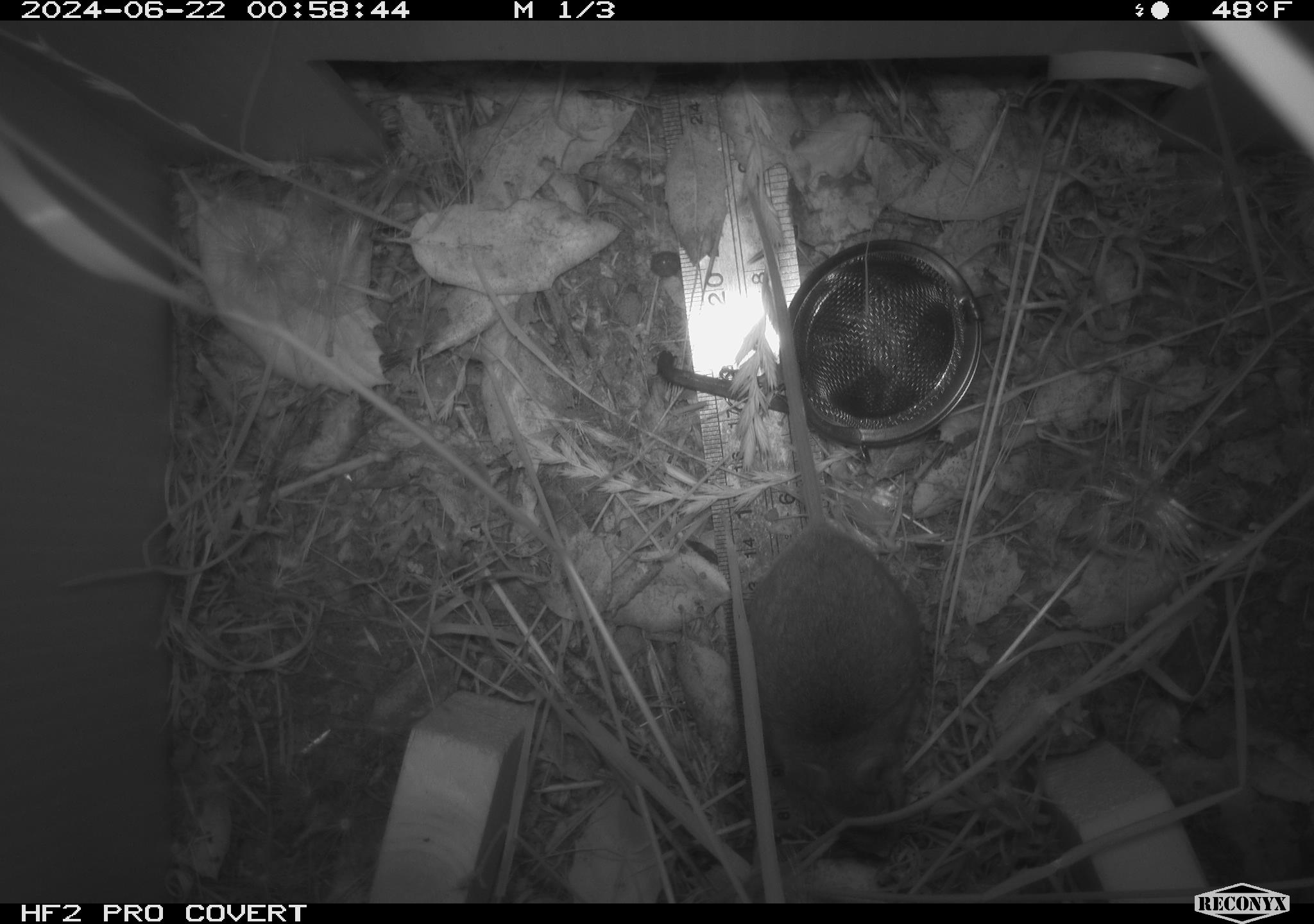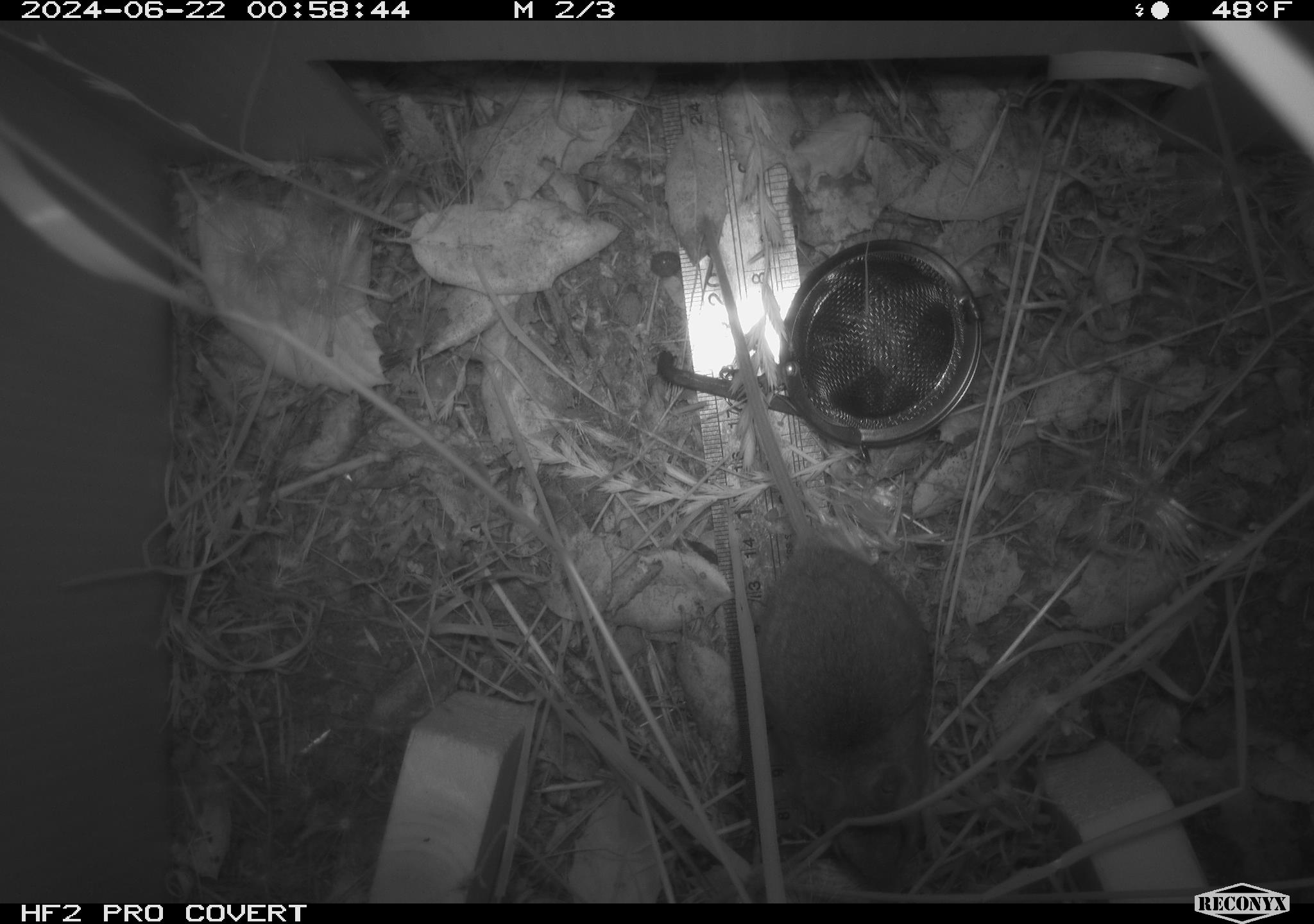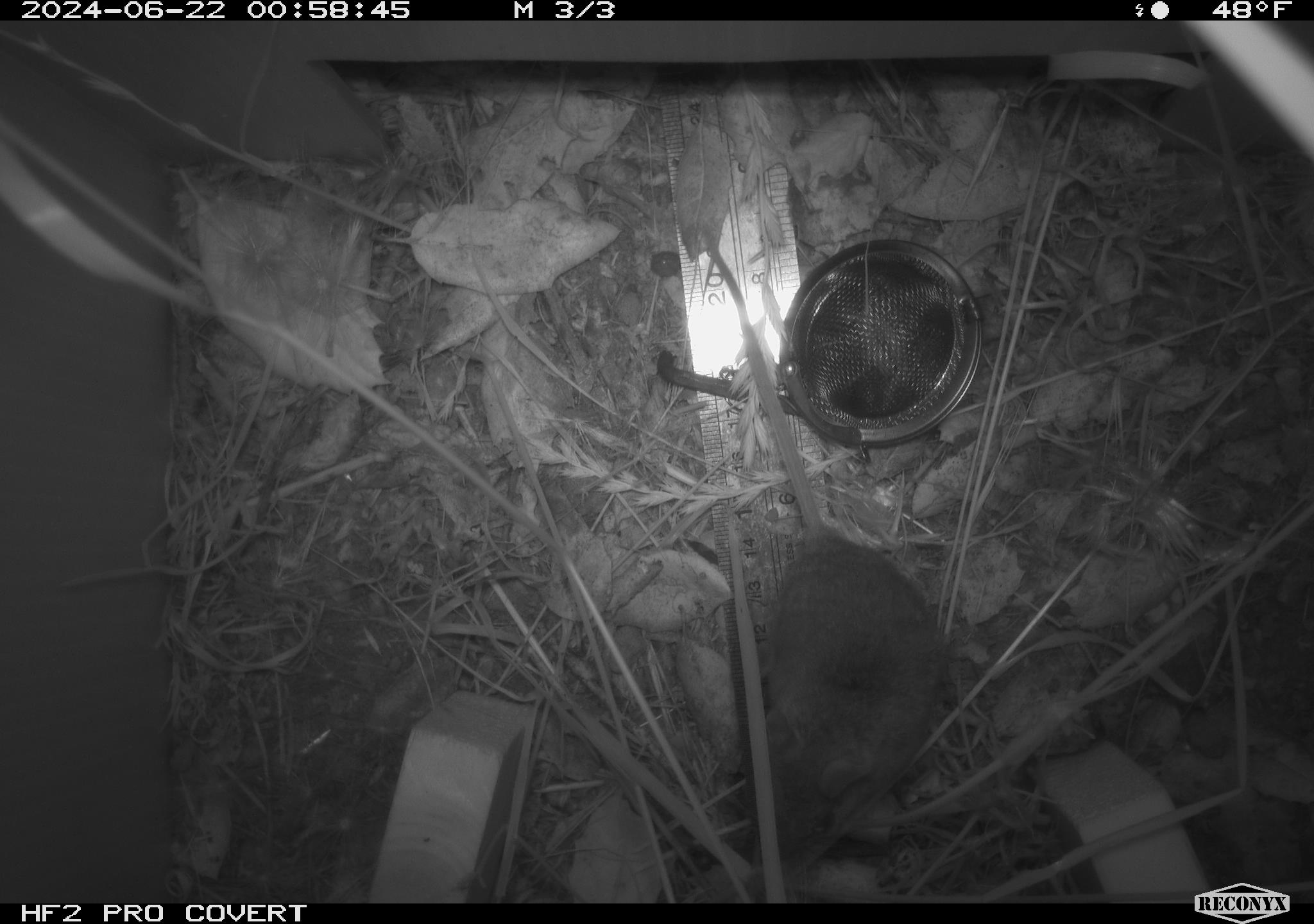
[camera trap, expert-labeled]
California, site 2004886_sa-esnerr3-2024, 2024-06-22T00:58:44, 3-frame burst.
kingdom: Animalia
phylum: Chordata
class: Mammalia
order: Rodentia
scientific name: Rodentia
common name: rodent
Rodent (Rodentia).